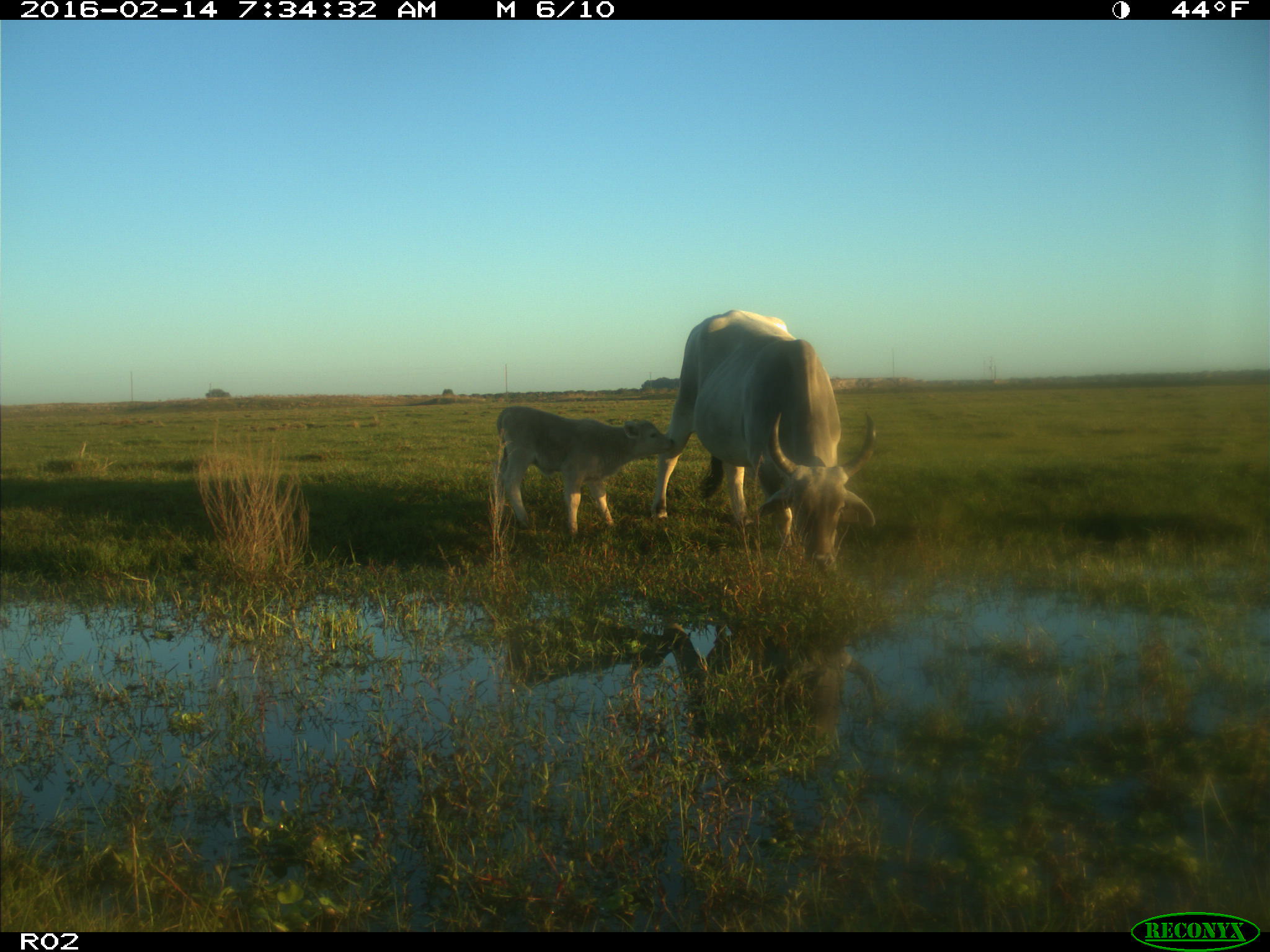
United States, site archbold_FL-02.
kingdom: Animalia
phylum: Chordata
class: Mammalia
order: Artiodactyla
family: Bovidae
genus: Bos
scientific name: Bos taurus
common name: domestic cow